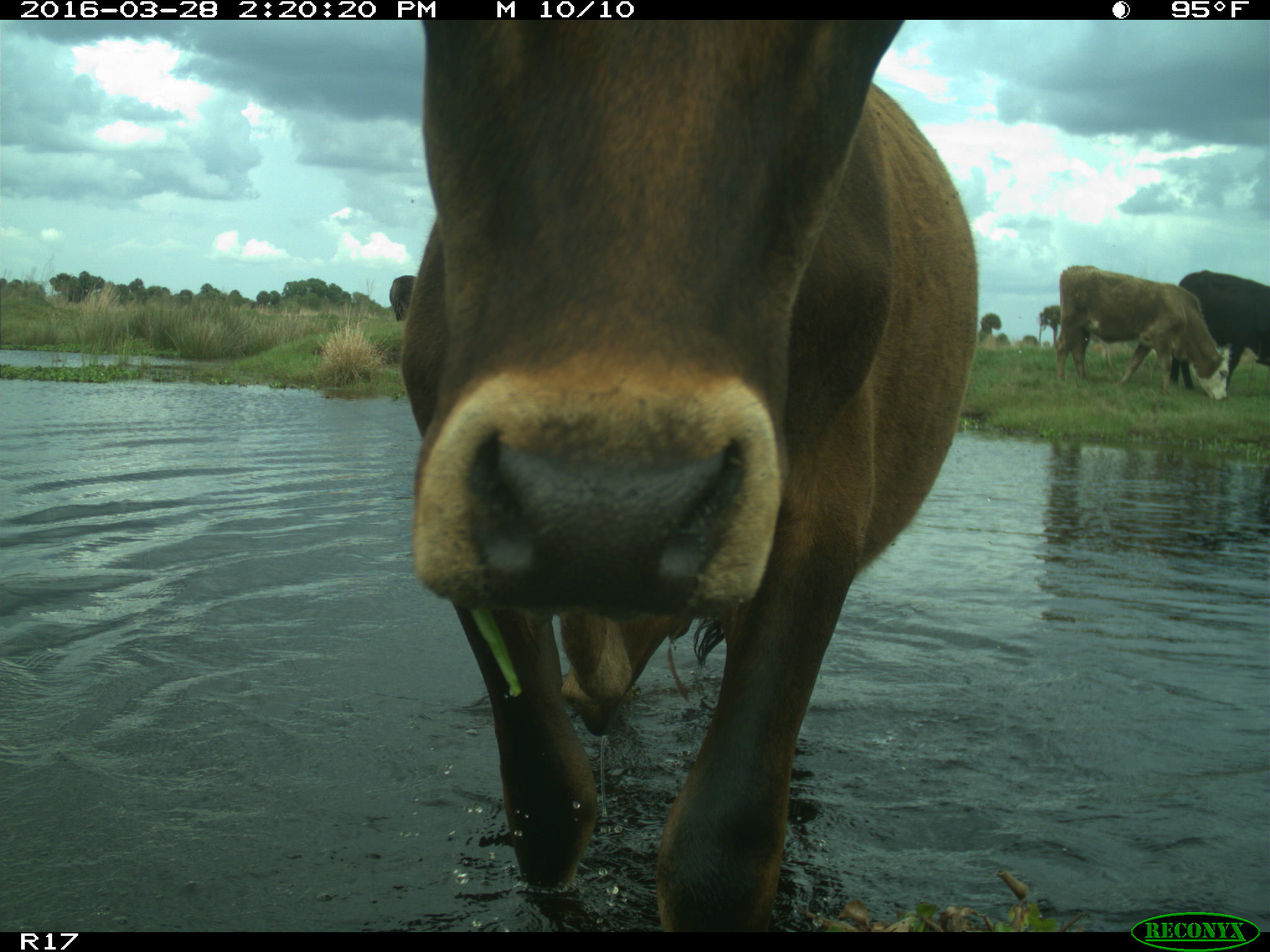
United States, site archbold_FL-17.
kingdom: Animalia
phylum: Chordata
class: Mammalia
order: Artiodactyla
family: Bovidae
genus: Bos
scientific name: Bos taurus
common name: domestic cow